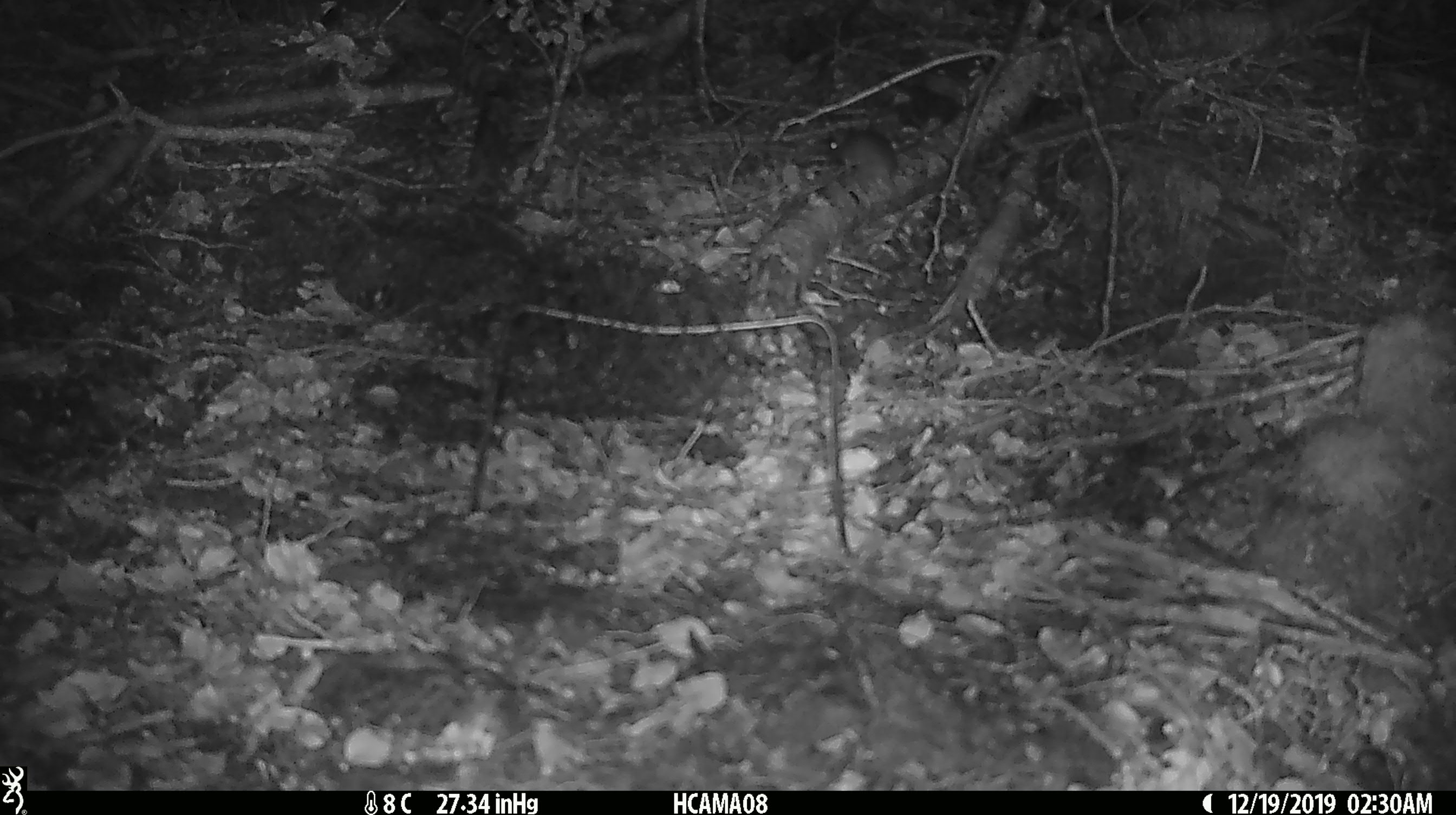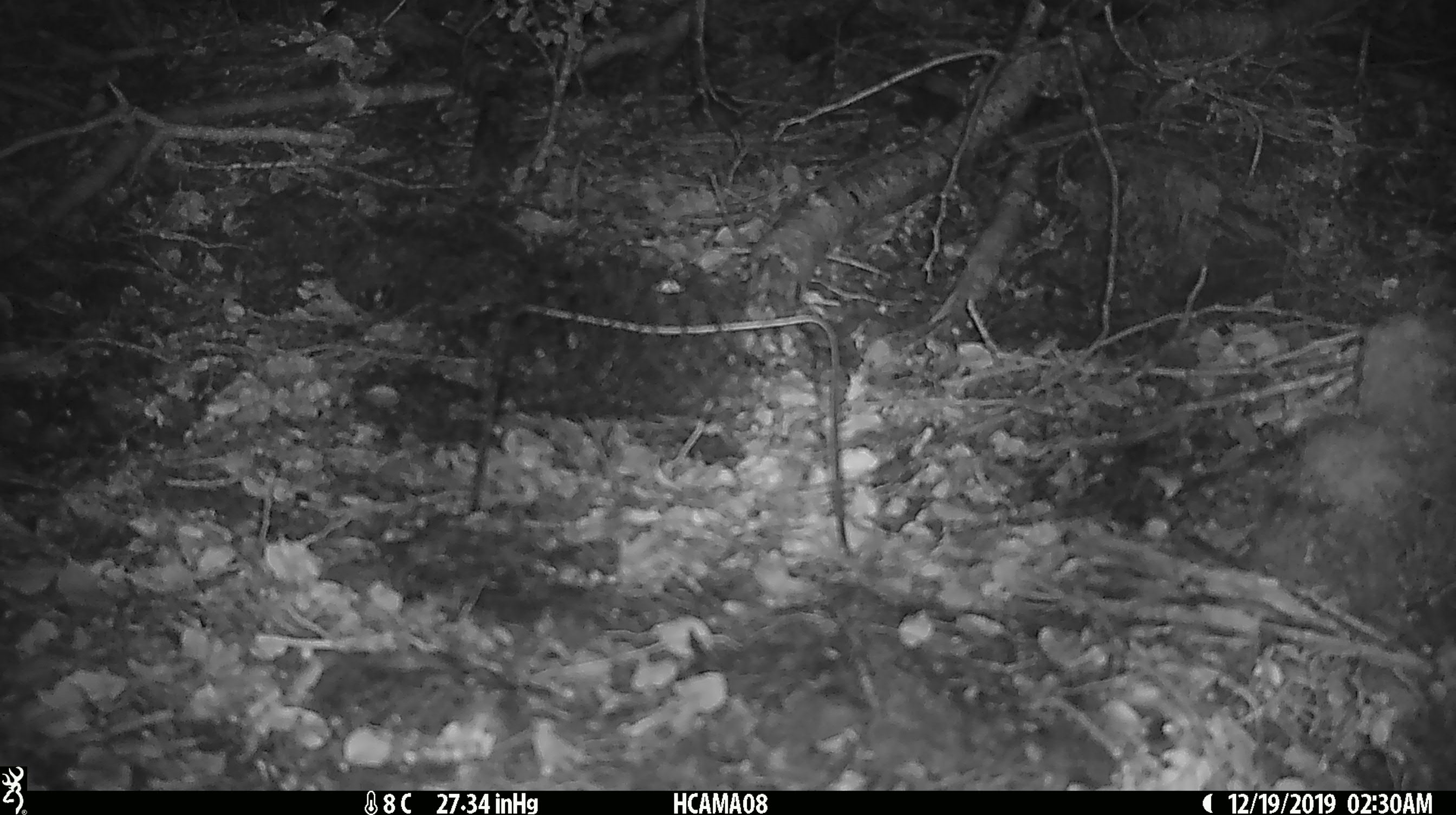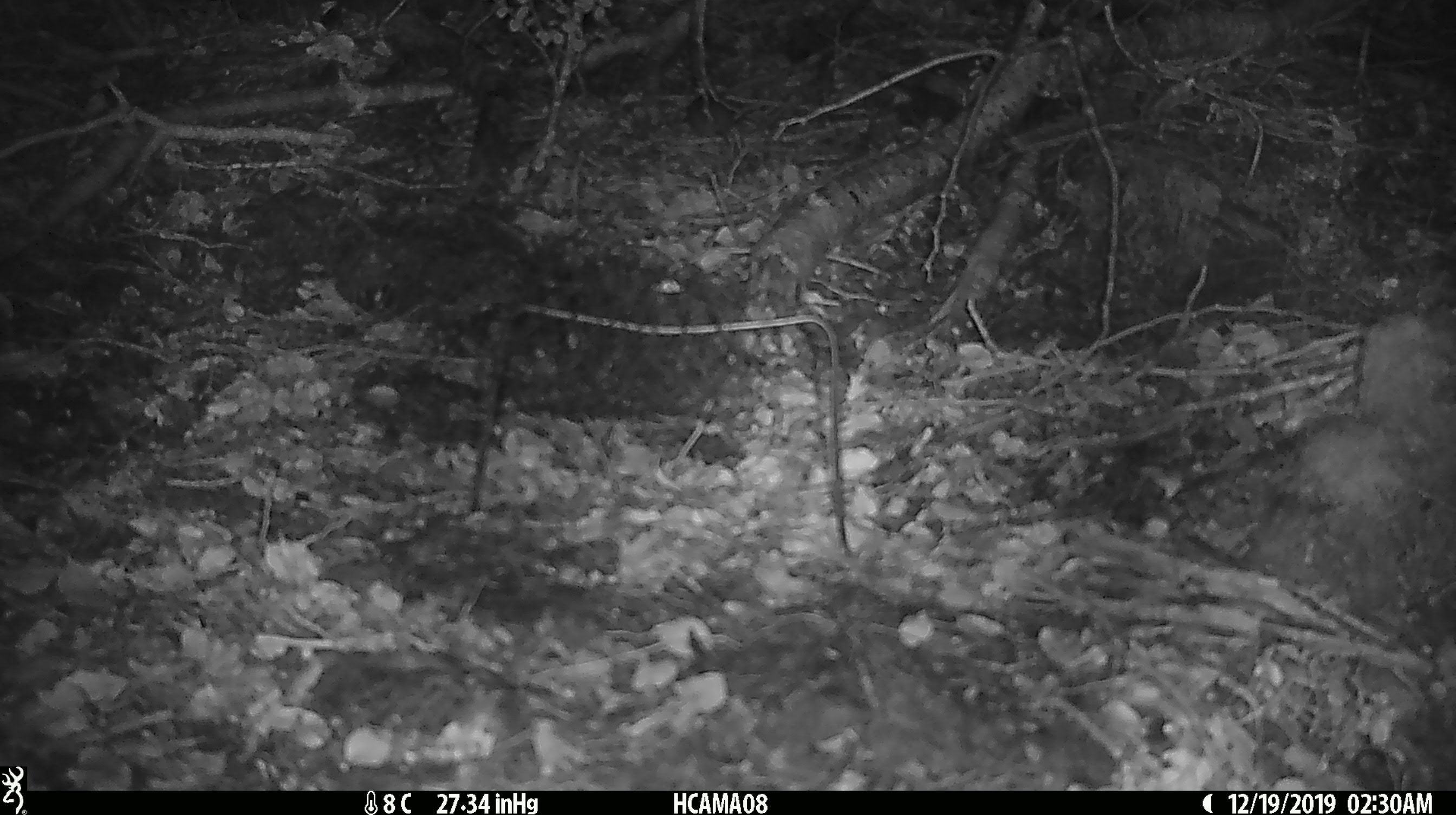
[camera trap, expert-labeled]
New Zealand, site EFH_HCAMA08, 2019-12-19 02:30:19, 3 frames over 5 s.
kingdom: Animalia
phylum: Chordata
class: Mammalia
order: Rodentia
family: Muridae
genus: Mus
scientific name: Mus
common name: mouse